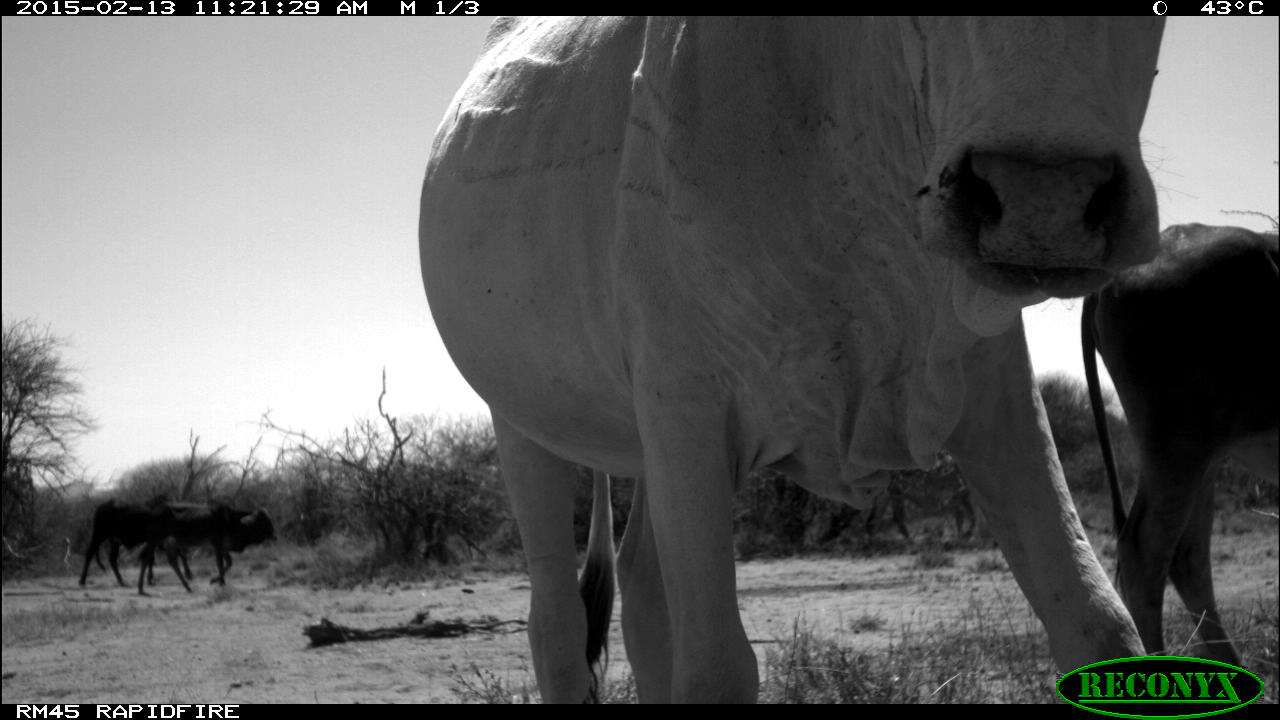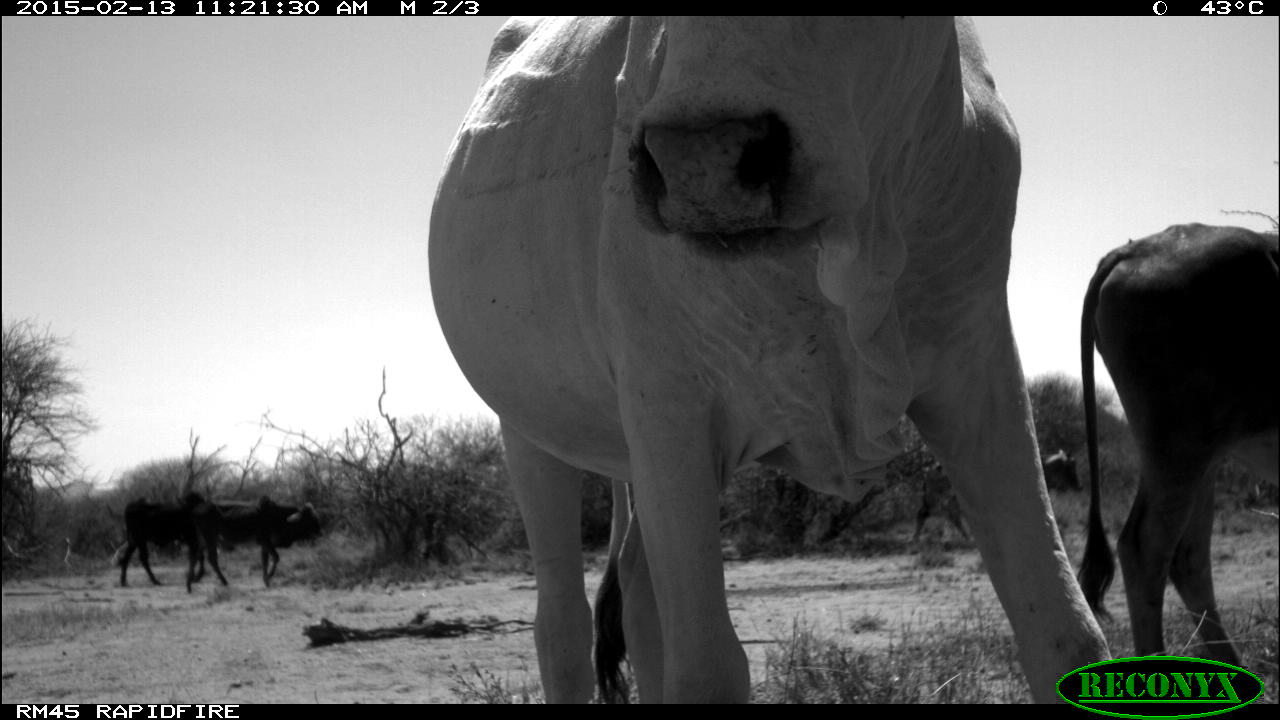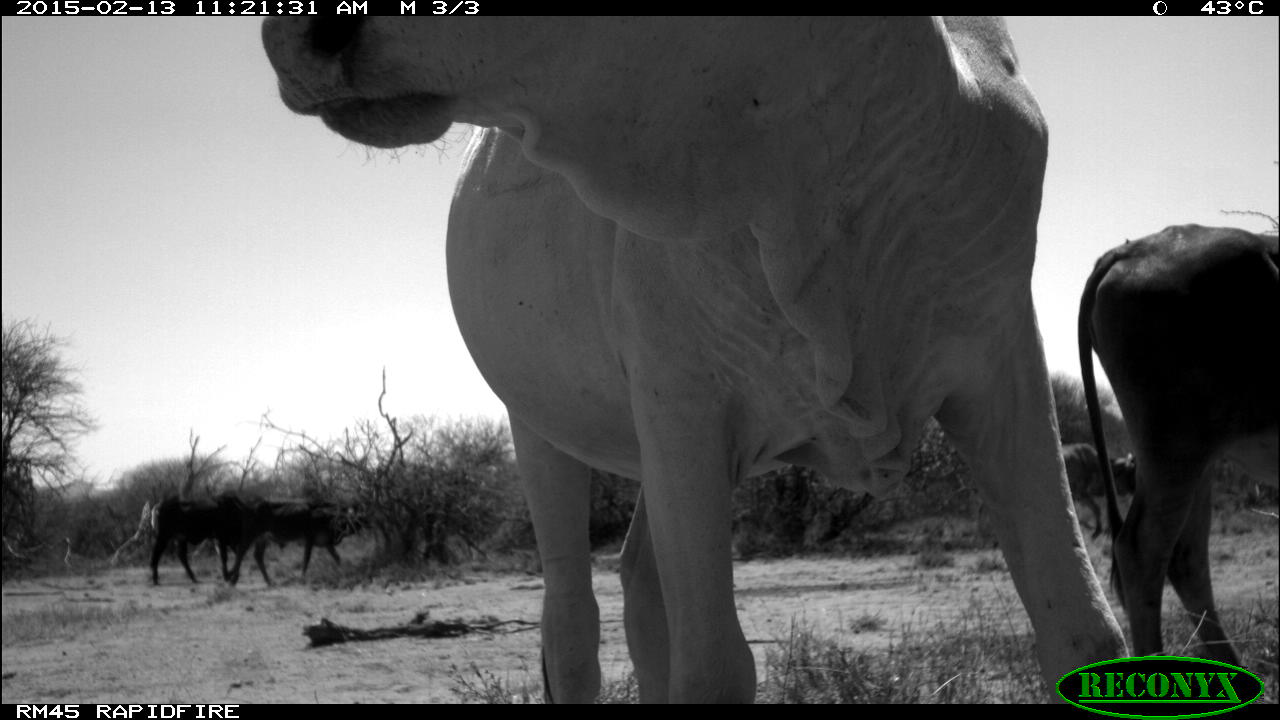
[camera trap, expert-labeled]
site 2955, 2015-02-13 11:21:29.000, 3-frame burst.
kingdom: Animalia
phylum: Chordata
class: Mammalia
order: Artiodactyla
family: Bovidae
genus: Bos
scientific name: Bos taurus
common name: domestic cattle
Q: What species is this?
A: Bos taurus (domestic cattle).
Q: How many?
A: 6.